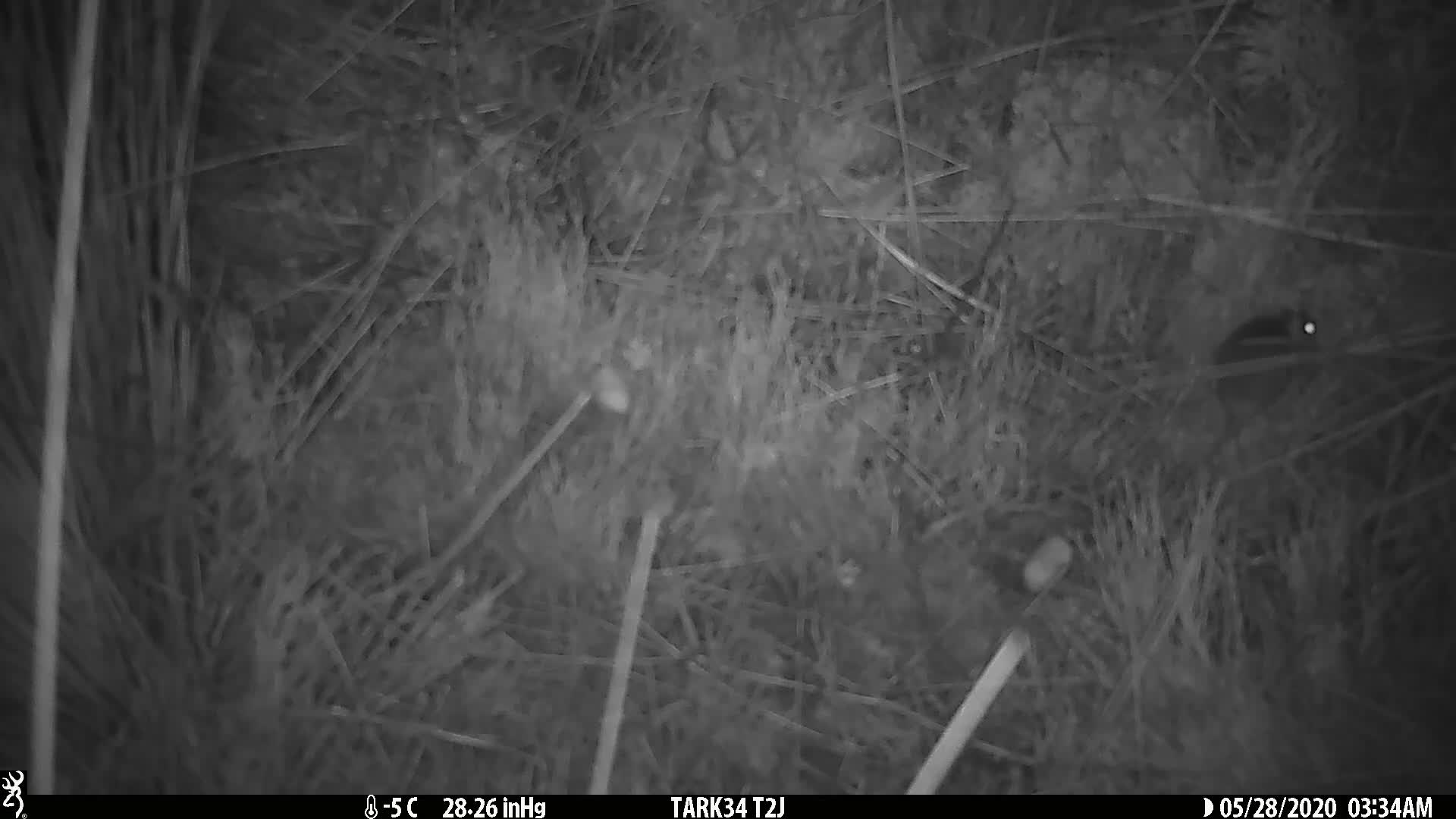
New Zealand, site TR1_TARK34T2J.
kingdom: Animalia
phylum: Chordata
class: Mammalia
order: Rodentia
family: Muridae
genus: Mus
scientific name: Mus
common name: mouse